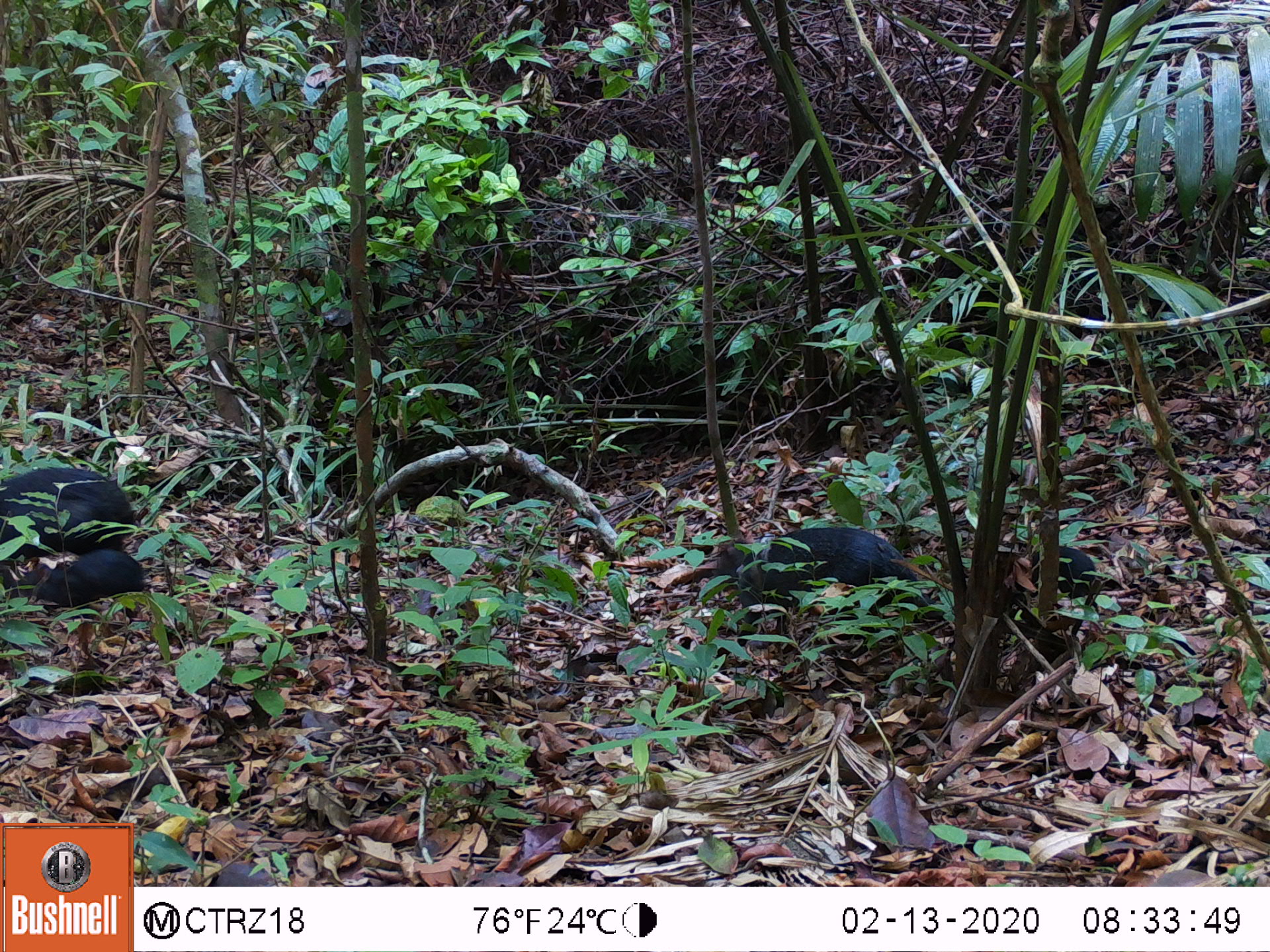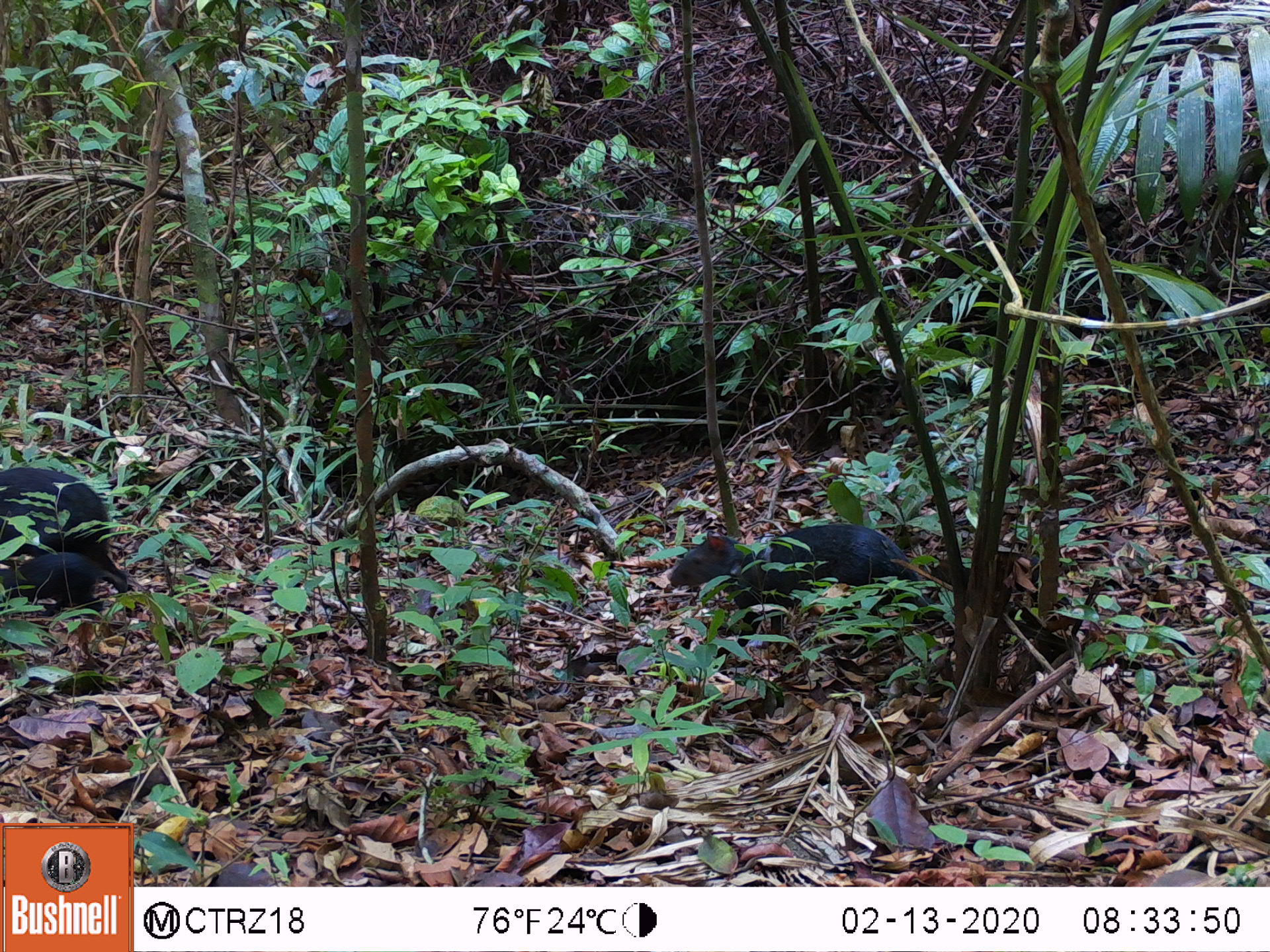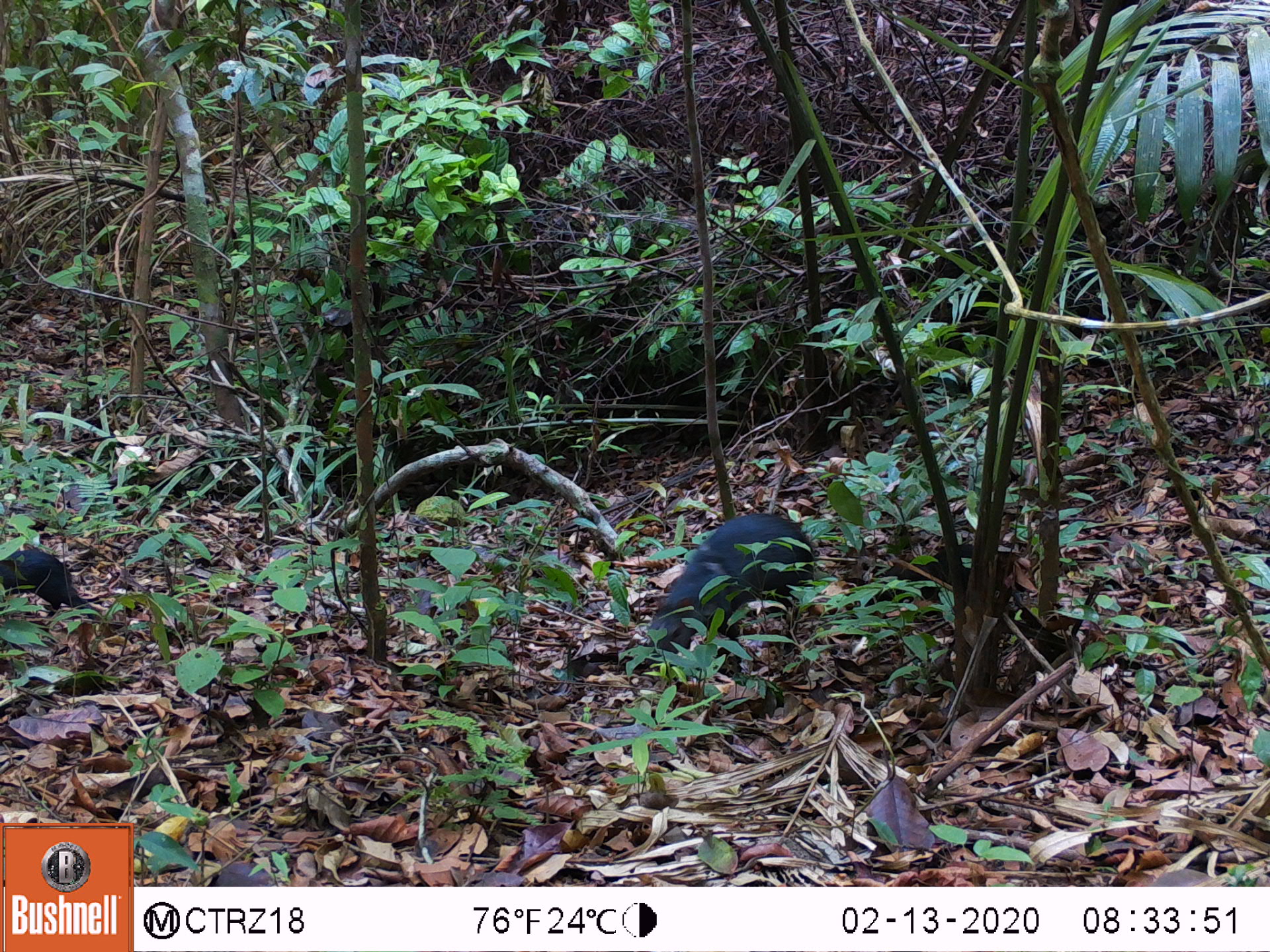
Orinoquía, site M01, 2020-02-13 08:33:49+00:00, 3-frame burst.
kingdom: Animalia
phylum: Chordata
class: Mammalia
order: Rodentia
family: Dasyproctidae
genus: Dasyprocta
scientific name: Dasyprocta fuliginosa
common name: black agouti